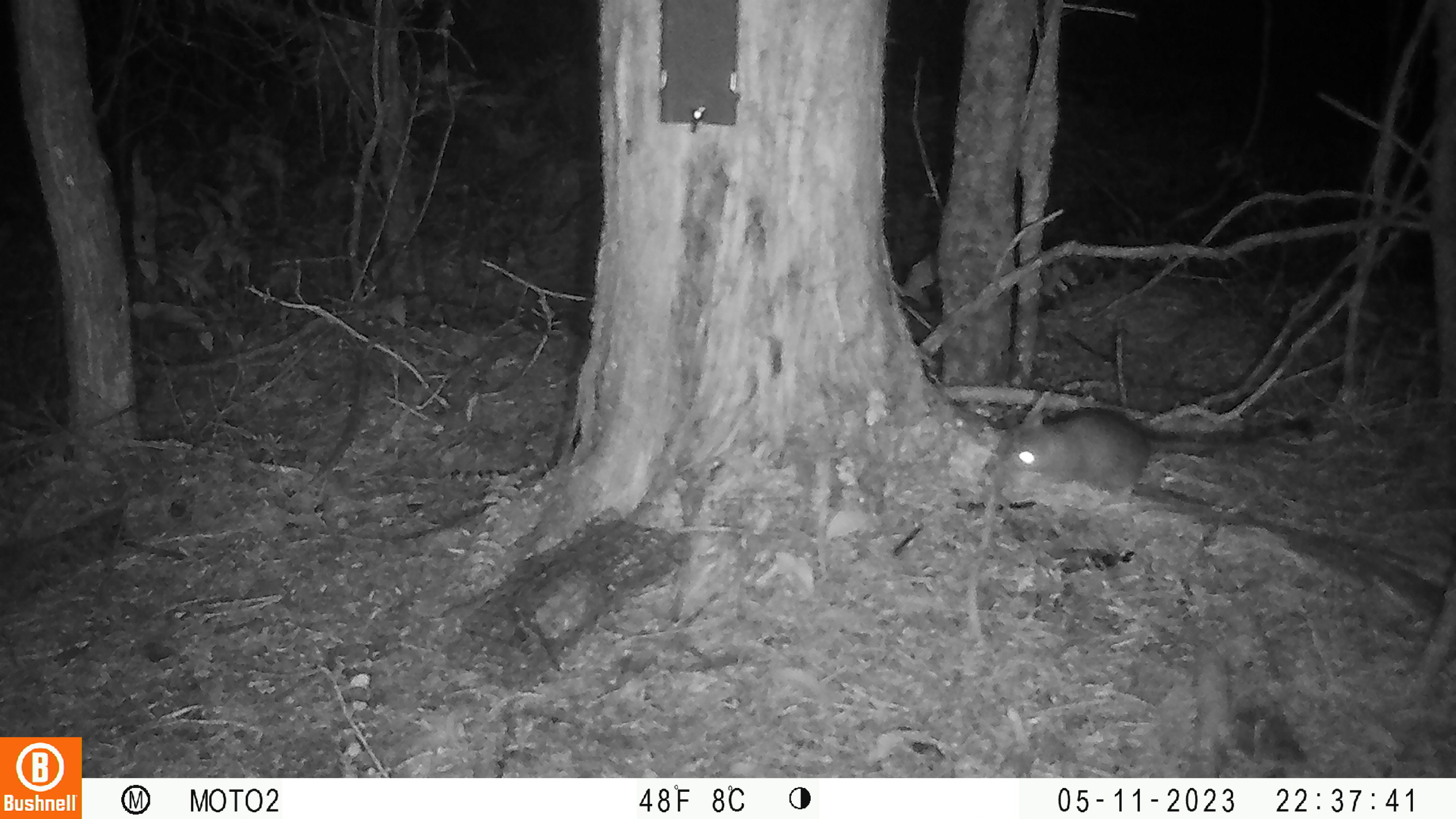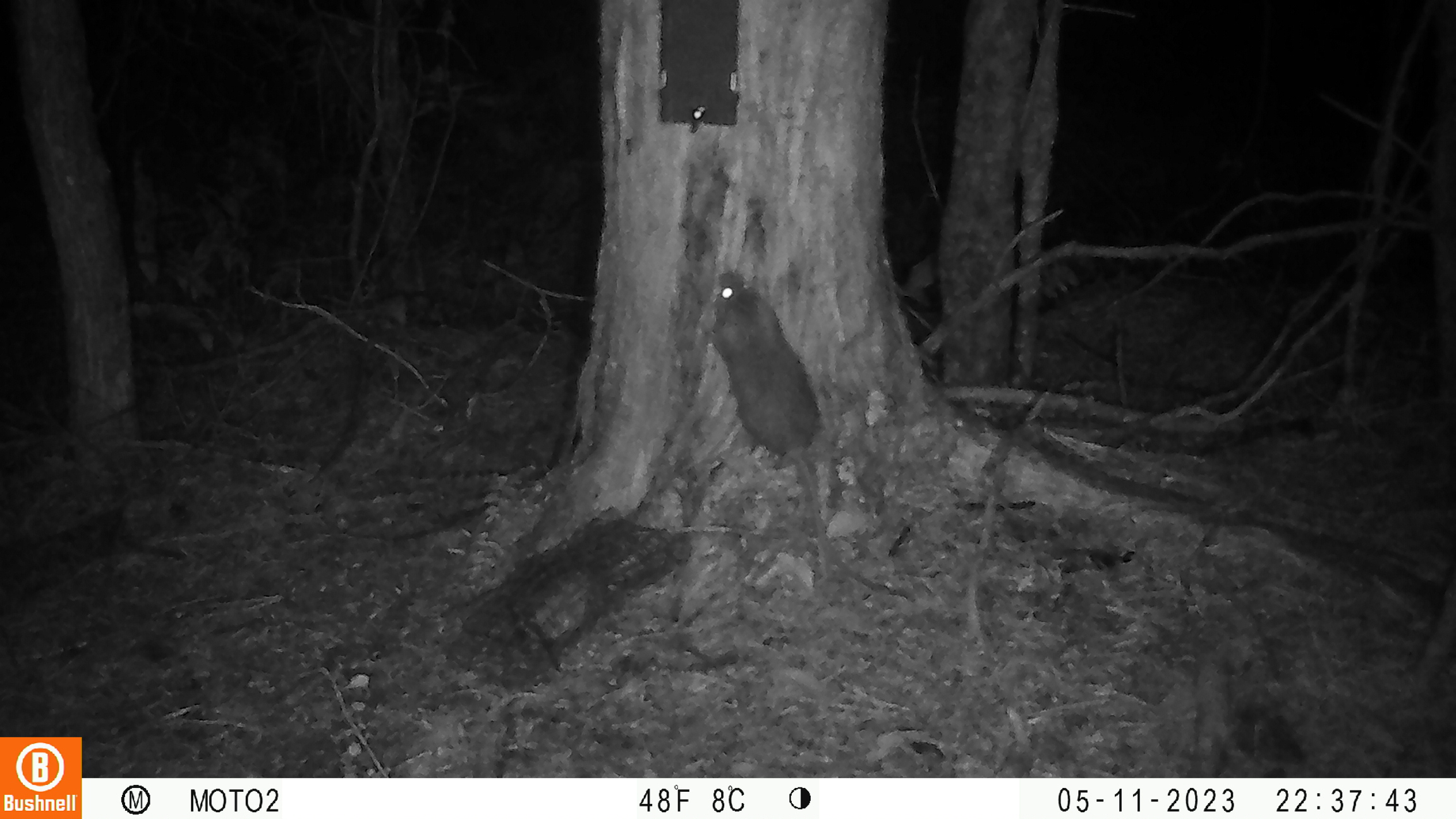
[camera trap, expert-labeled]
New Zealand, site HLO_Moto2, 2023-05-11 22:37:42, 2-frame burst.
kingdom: Animalia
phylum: Chordata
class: Mammalia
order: Rodentia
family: Muridae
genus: Rattus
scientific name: Rattus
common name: rat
Rat (Rattus).